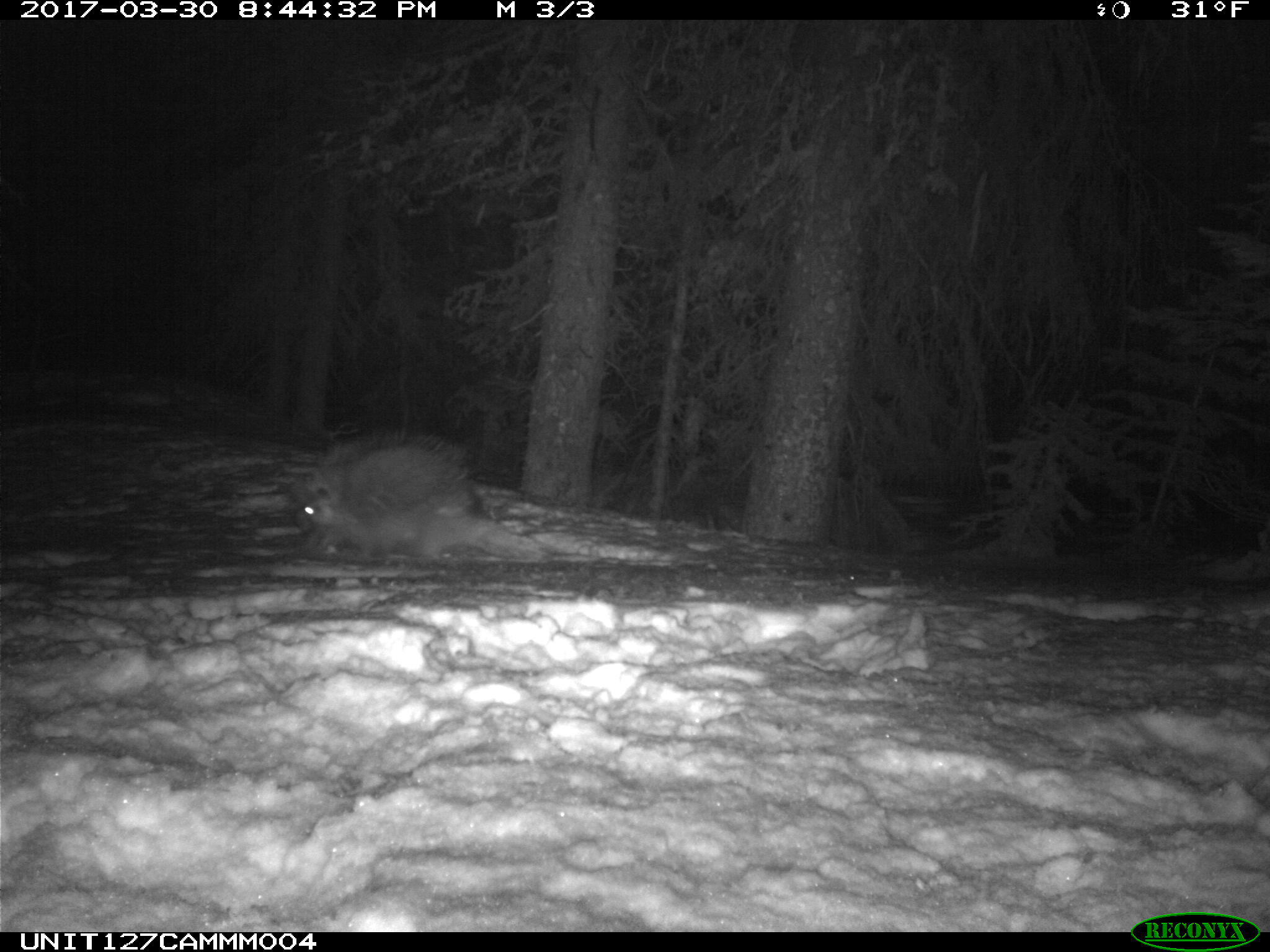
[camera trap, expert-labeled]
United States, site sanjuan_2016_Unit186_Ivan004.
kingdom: Animalia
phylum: Chordata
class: Mammalia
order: Rodentia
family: Erethizontidae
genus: Erethizon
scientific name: Erethizon dorsatum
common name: north american porcupine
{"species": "Erethizon dorsatum (north american porcupine)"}